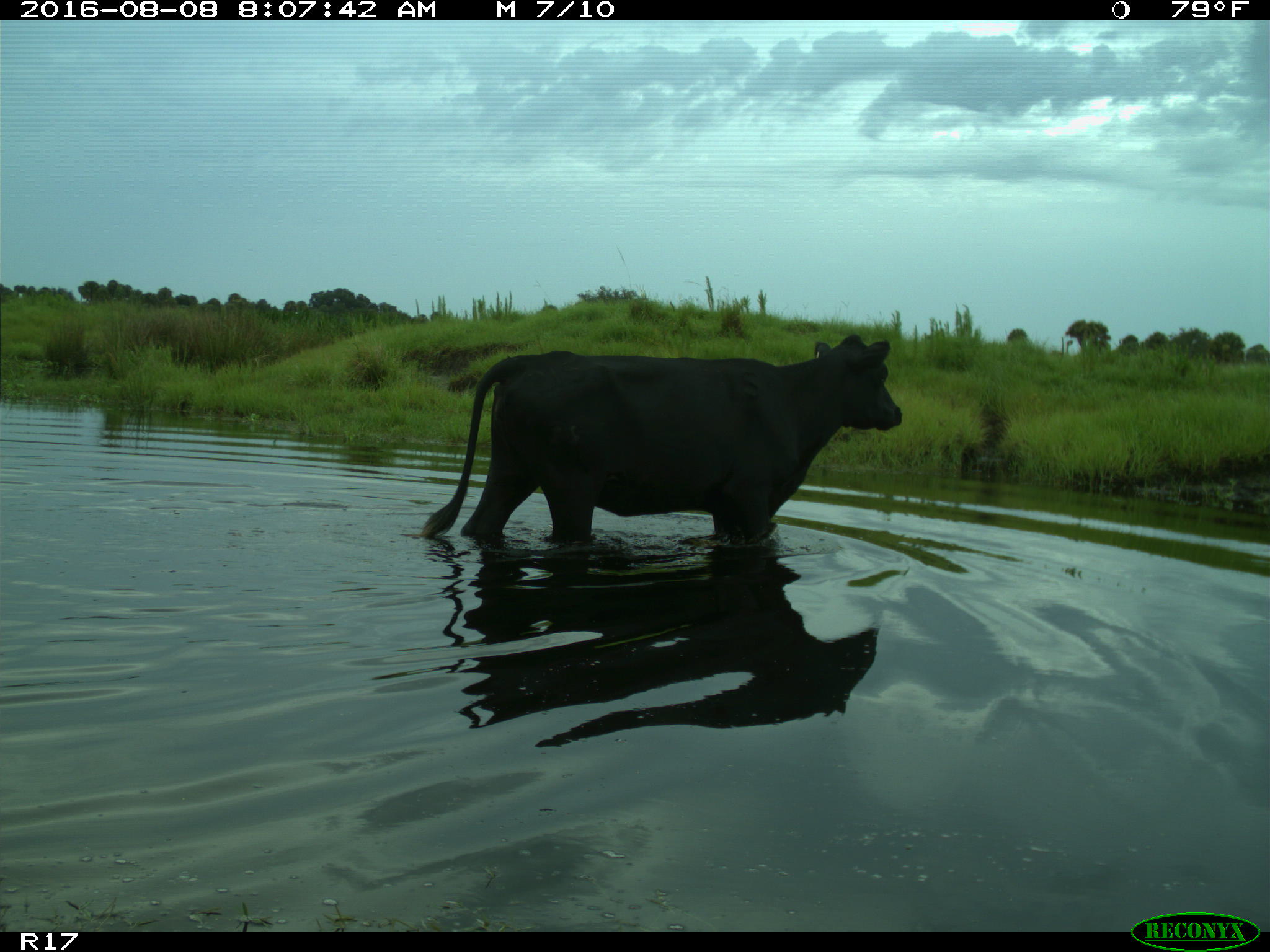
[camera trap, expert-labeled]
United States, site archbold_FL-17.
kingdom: Animalia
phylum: Chordata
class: Mammalia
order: Artiodactyla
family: Bovidae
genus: Bos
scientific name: Bos taurus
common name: domestic cow